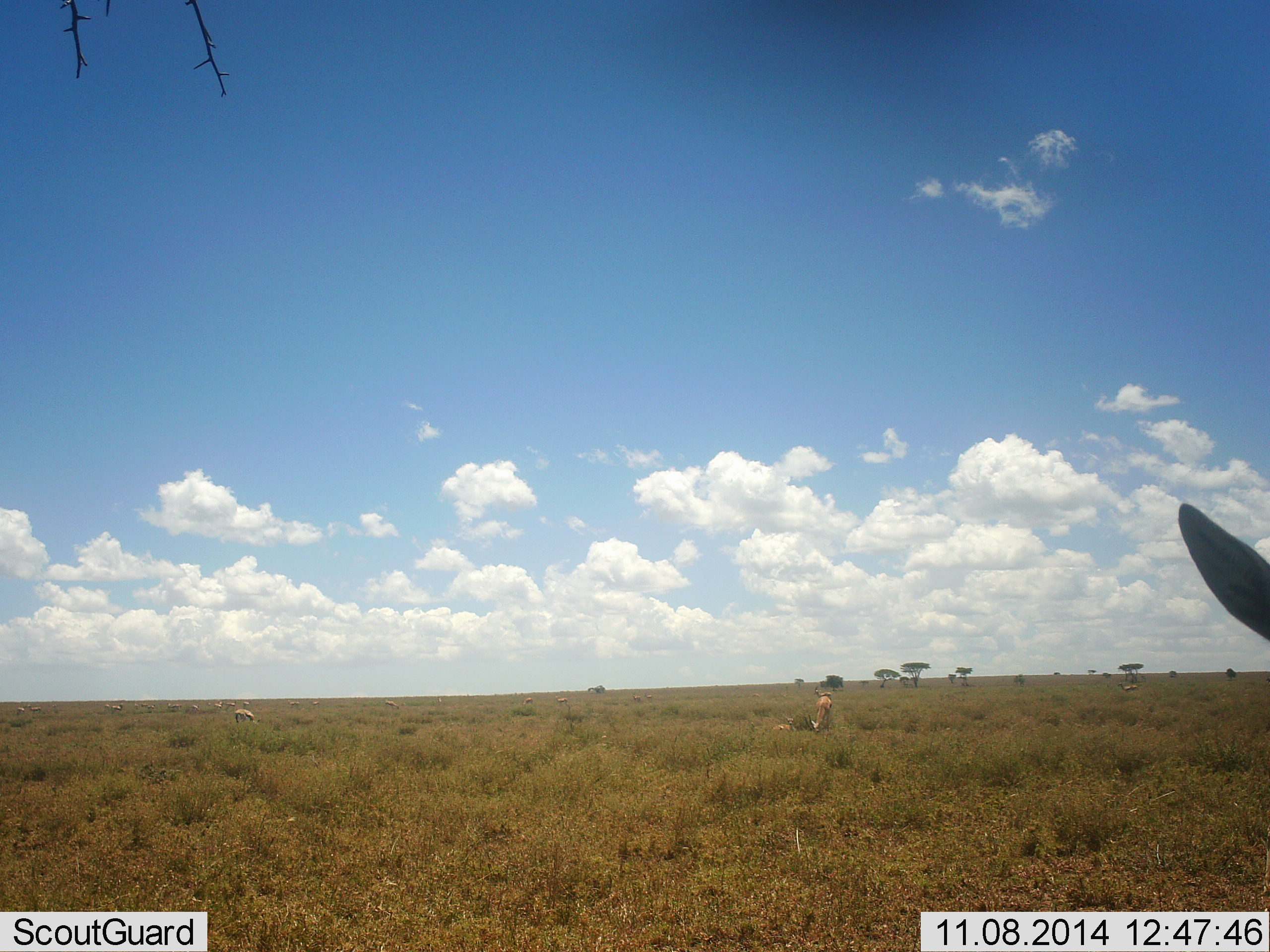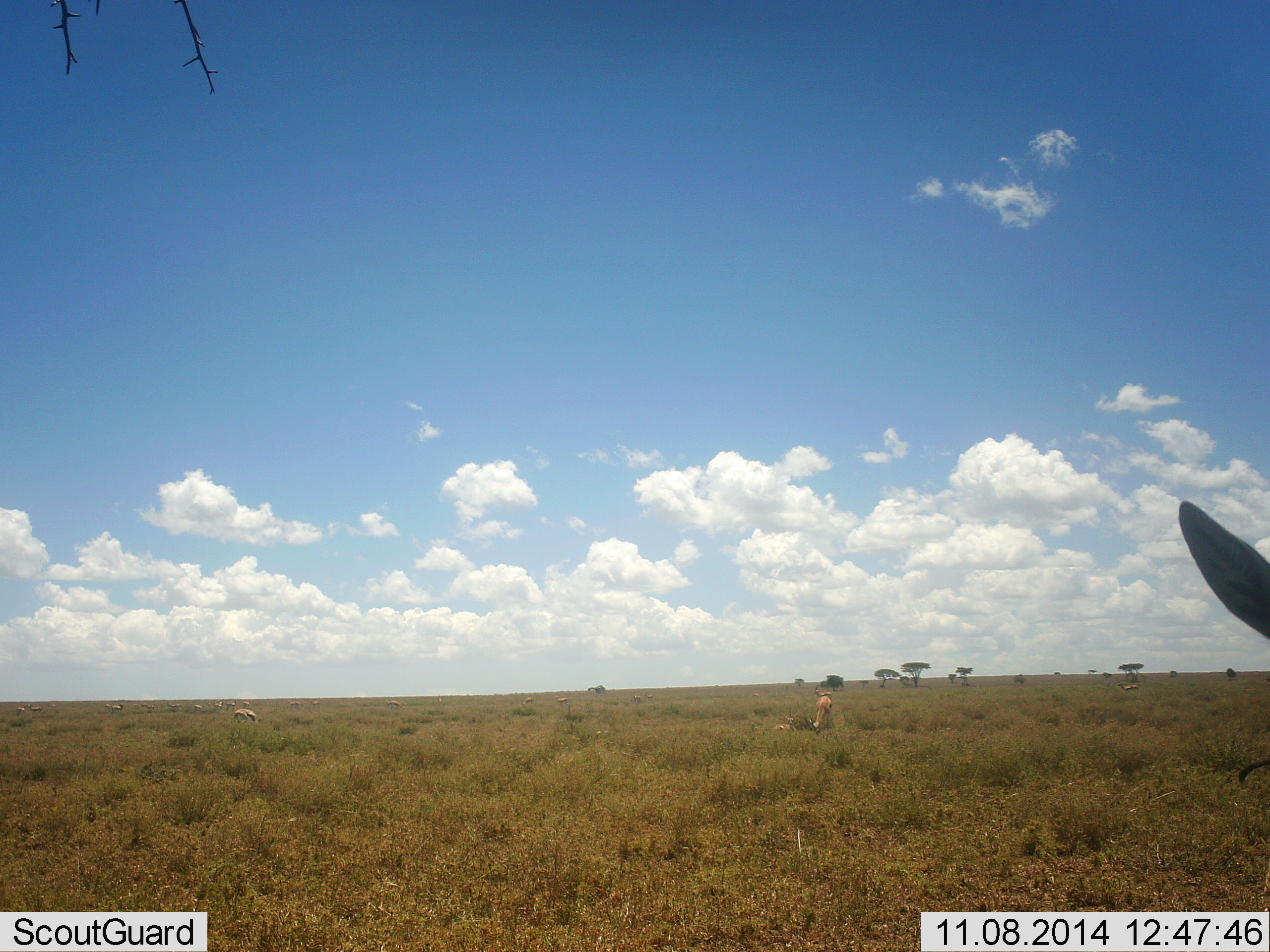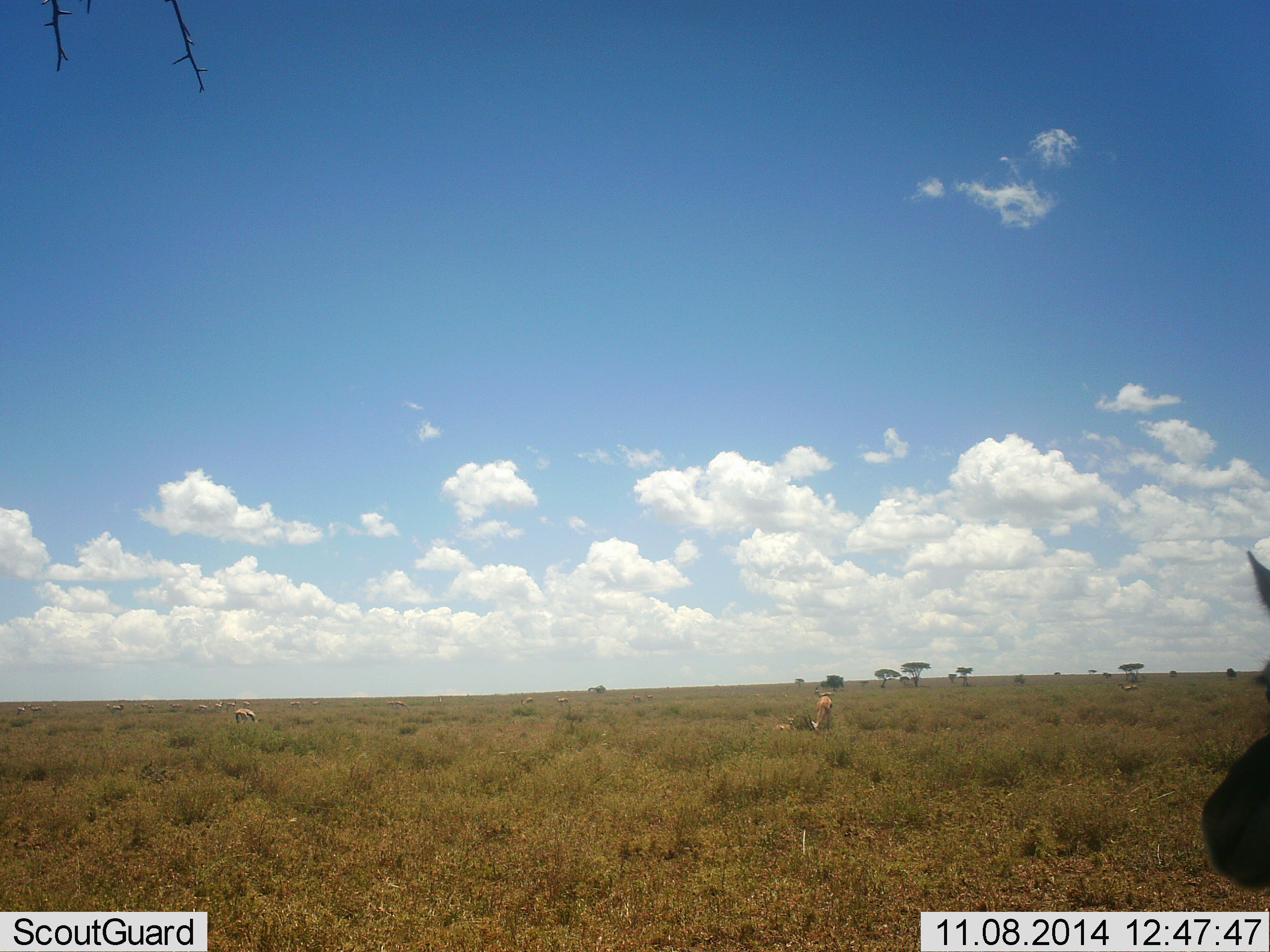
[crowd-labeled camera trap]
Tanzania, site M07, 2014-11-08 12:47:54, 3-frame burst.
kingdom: Animalia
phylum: Chordata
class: Mammalia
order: Artiodactyla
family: Bovidae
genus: Eudorcas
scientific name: Eudorcas thomsonii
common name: thomson's gazelle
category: gazellethomsons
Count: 5.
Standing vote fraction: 100%.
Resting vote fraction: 20%.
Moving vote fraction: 0%.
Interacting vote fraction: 0%.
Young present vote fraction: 10%.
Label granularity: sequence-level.